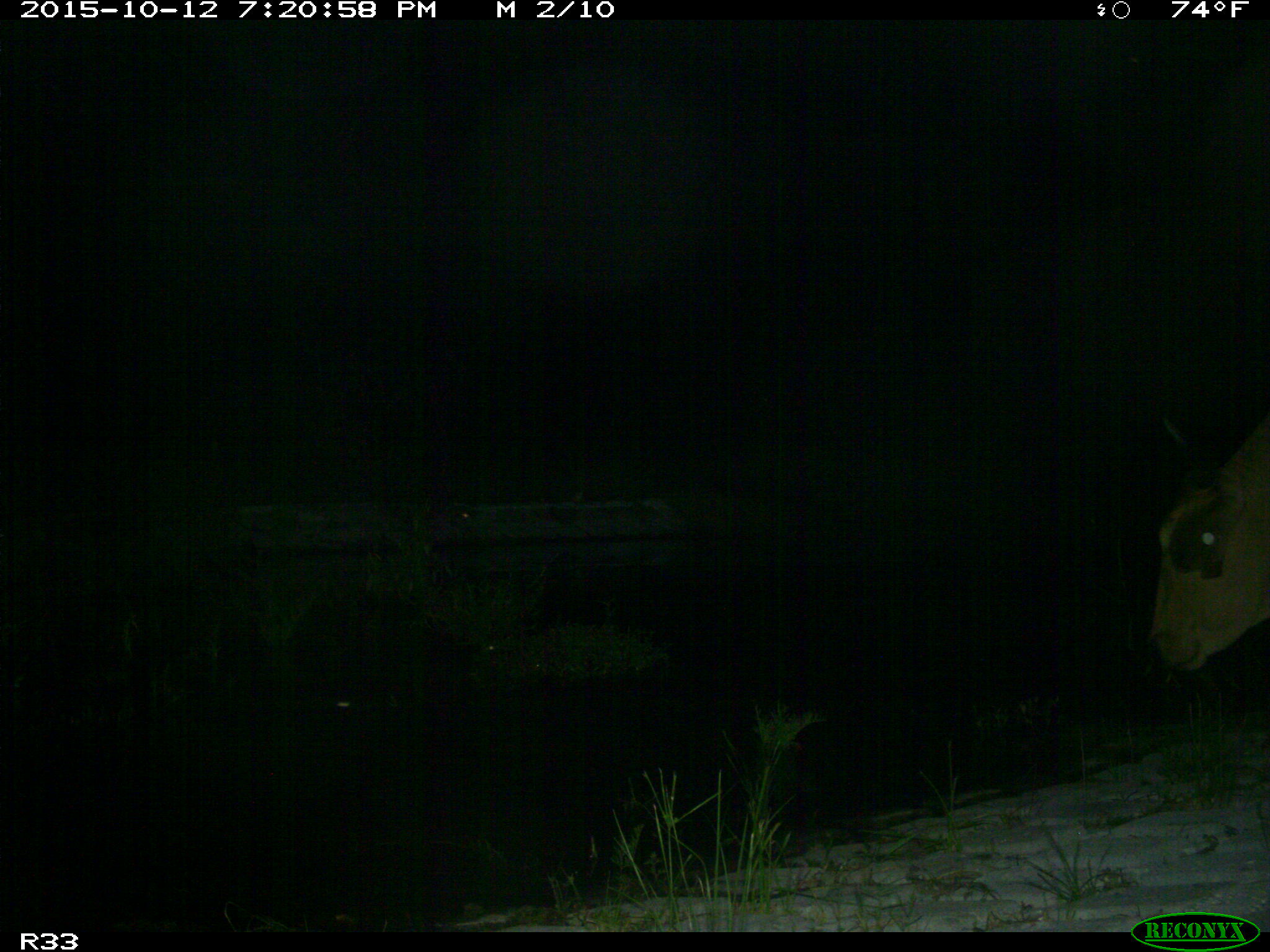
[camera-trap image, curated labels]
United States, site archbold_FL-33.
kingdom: Animalia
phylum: Chordata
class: Mammalia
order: Artiodactyla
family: Bovidae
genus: Bos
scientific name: Bos taurus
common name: domestic cow